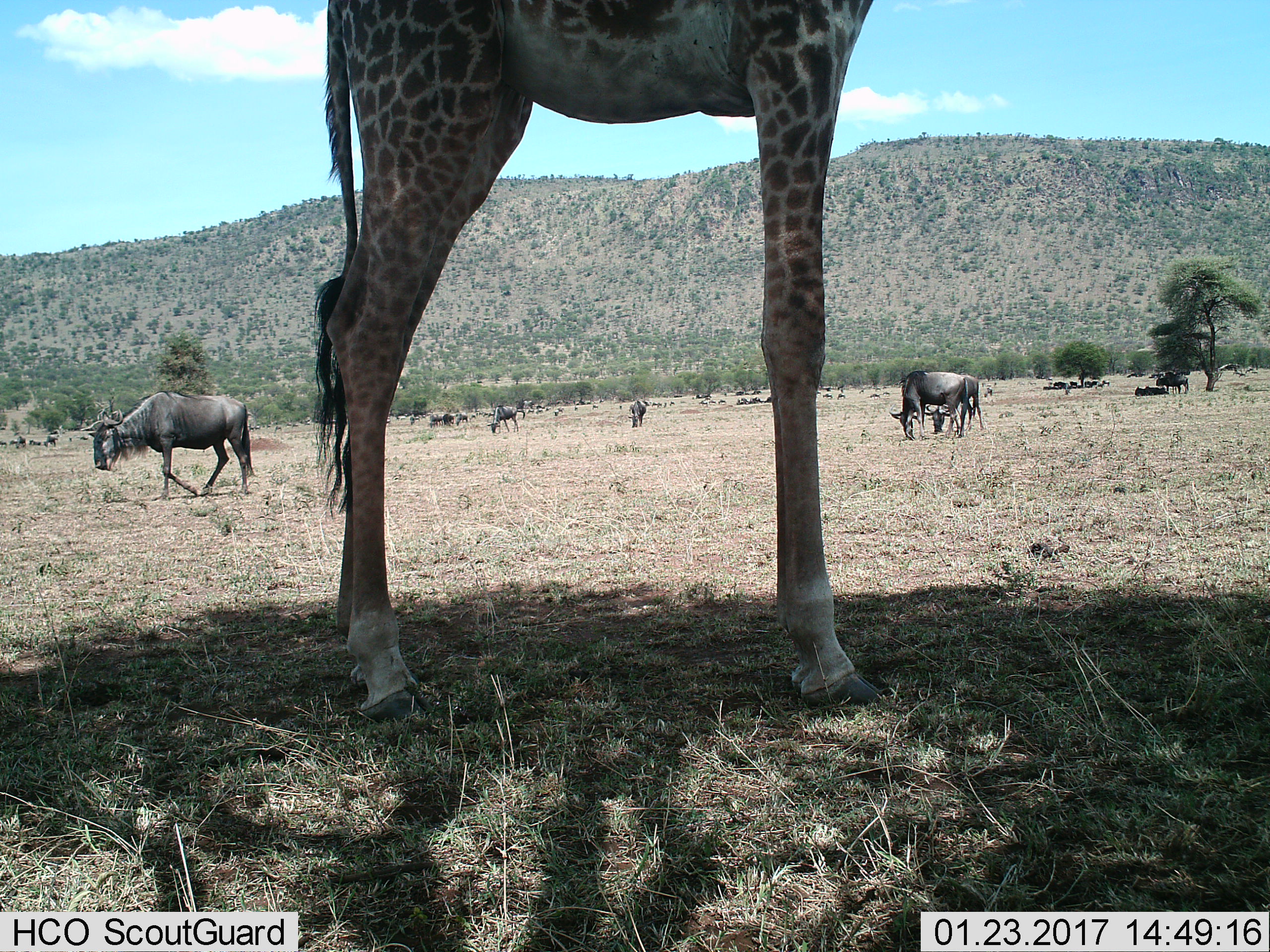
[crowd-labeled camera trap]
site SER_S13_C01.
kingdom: Animalia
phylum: Chordata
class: Mammalia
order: Artiodactyla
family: Giraffidae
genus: Giraffa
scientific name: Giraffa camelopardalis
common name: giraffe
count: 1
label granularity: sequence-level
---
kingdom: Animalia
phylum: Chordata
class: Mammalia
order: Artiodactyla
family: Bovidae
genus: Connochaetes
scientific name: Connochaetes taurinus taurinus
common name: blue wildebeest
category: wildebeestblue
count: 11-50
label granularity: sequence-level